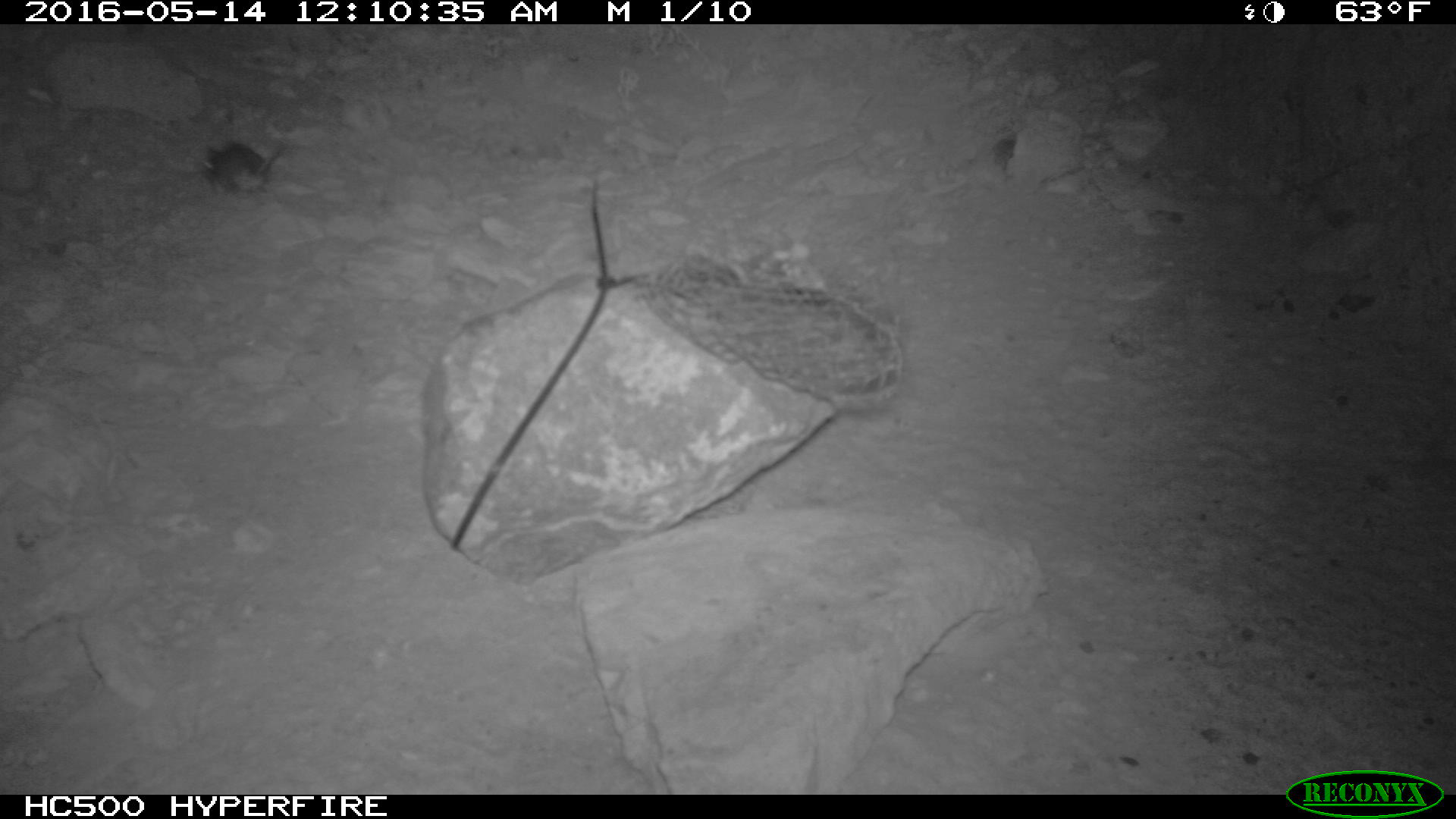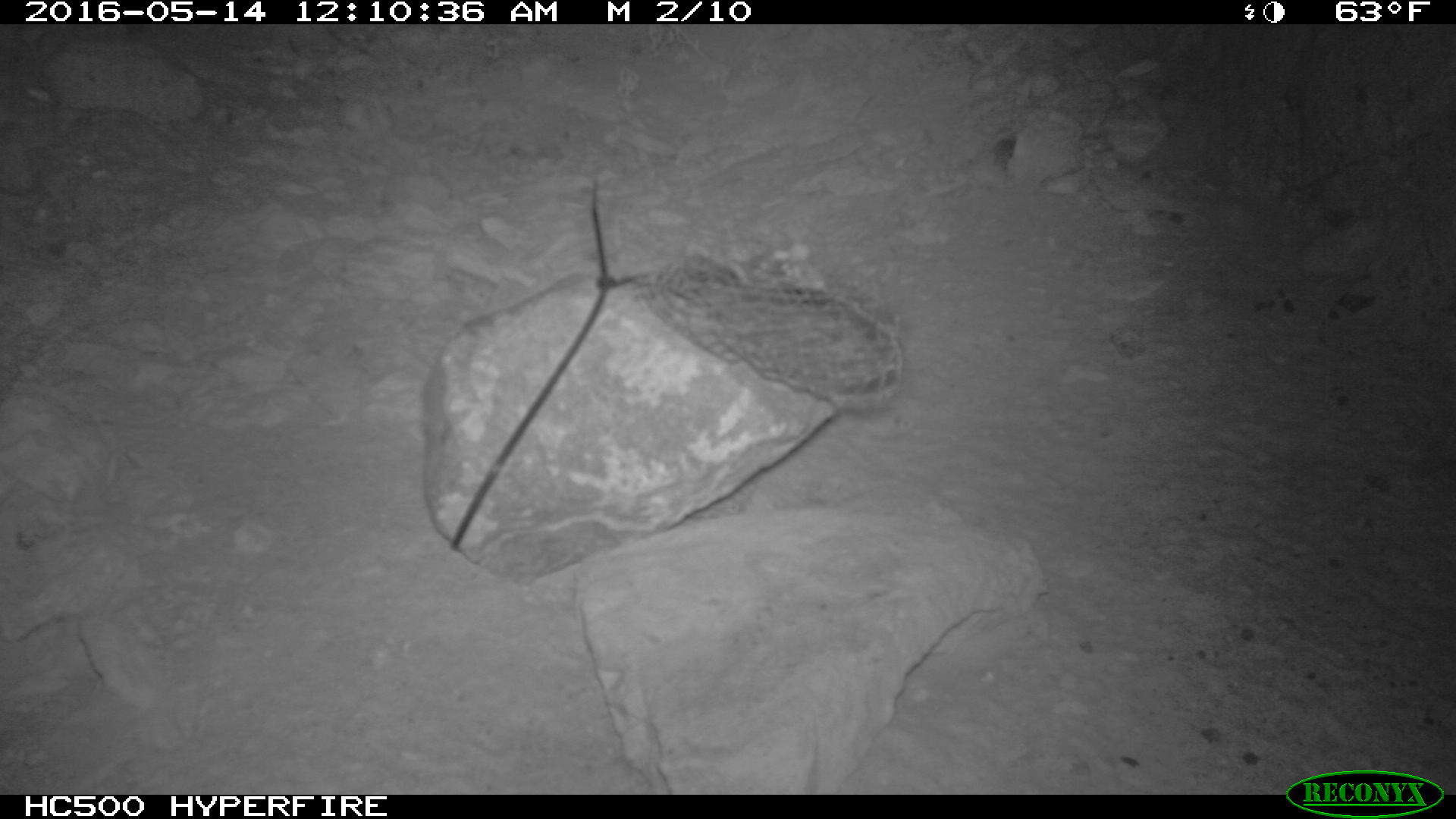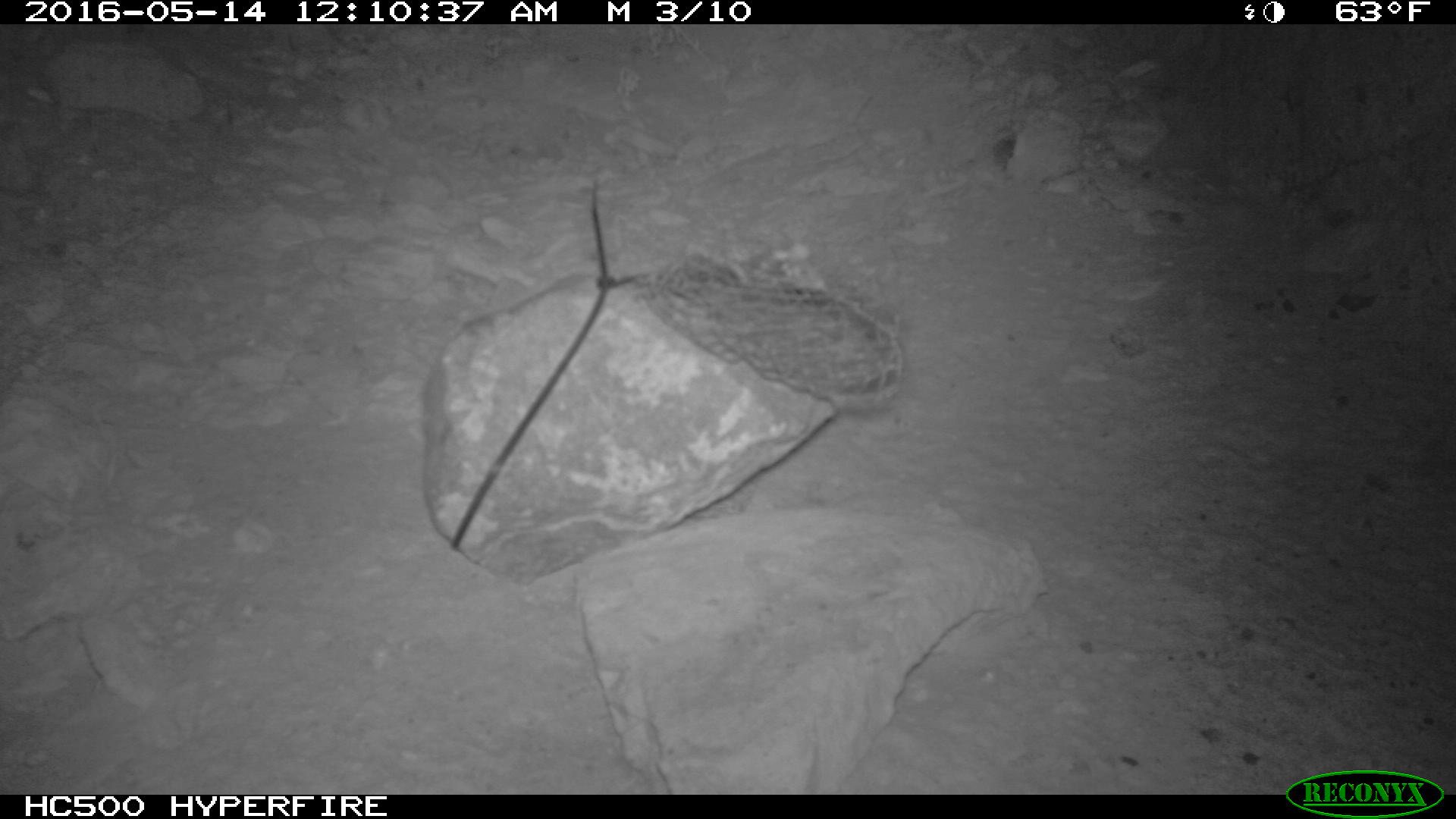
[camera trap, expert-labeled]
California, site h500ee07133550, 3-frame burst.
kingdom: Animalia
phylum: Chordata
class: Mammalia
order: Rodentia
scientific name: Rodentia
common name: rodent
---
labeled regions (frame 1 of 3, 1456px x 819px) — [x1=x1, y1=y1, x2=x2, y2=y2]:
rodent: [x1=197, y1=140, x2=287, y2=201]